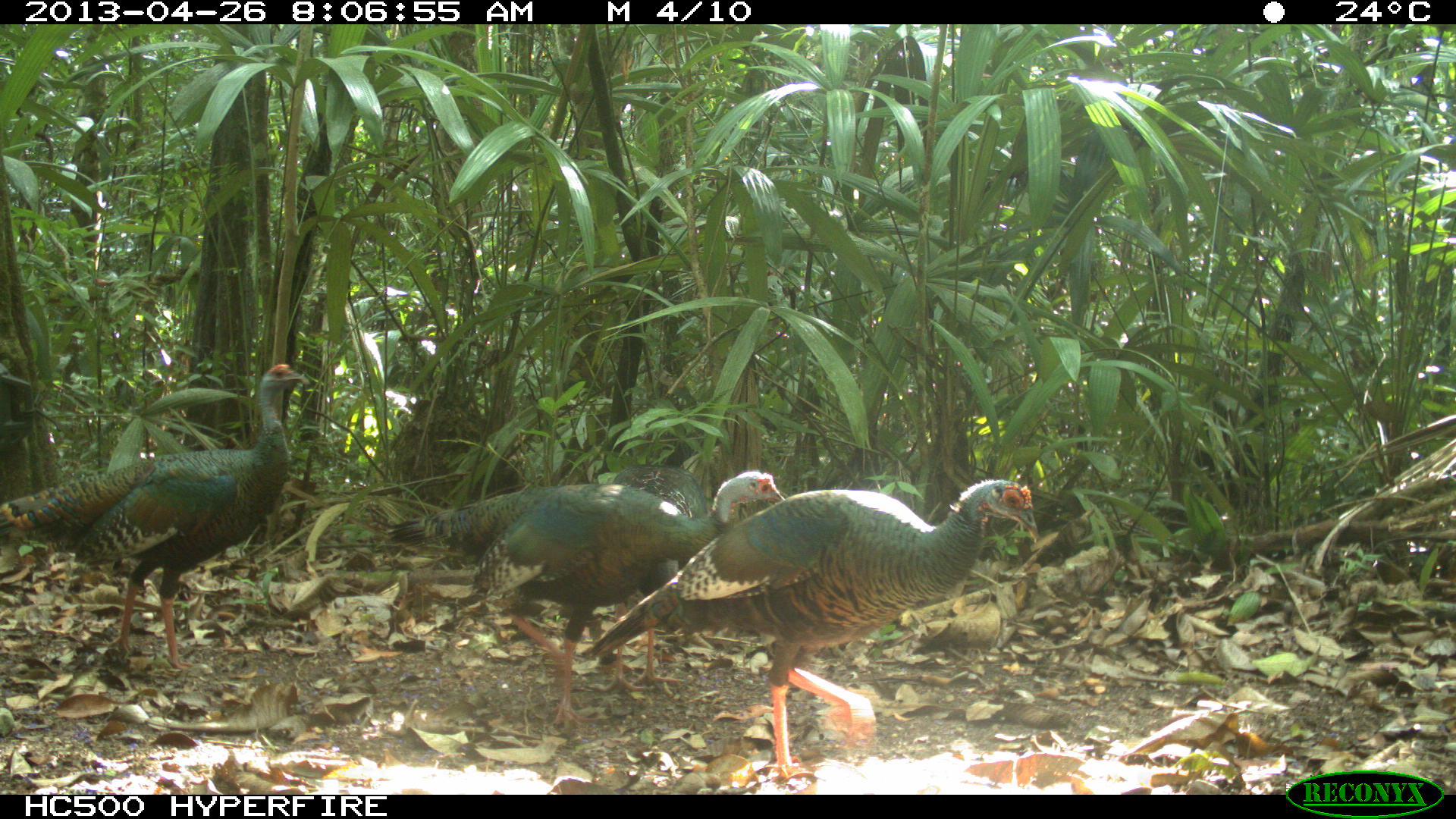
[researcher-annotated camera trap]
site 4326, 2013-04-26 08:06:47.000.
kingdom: Animalia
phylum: Chordata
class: Aves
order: Galliformes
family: Phasianidae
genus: Meleagris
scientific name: Meleagris ocellata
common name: ocellated turkey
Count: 4.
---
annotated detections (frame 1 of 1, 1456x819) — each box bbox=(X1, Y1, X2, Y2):
meleagris ocellata: bbox=(572, 475, 1038, 783); bbox=(370, 468, 788, 731); bbox=(0, 363, 311, 668); bbox=(593, 460, 715, 694)